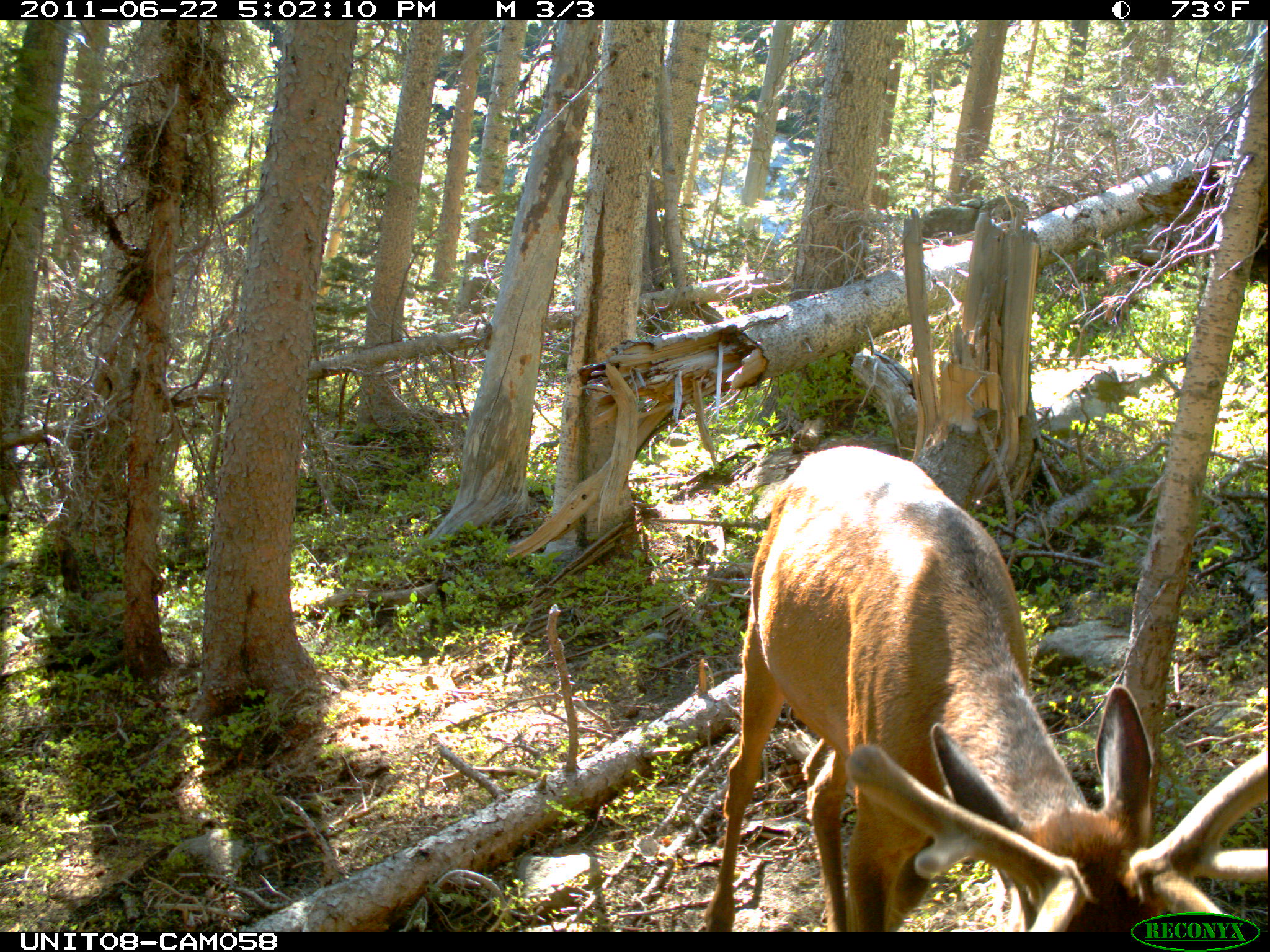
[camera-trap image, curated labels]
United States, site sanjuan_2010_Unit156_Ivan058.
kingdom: Animalia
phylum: Chordata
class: Mammalia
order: Artiodactyla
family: Cervidae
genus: Cervus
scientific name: Cervus elaphus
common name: red deer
Cervus elaphus (red deer).